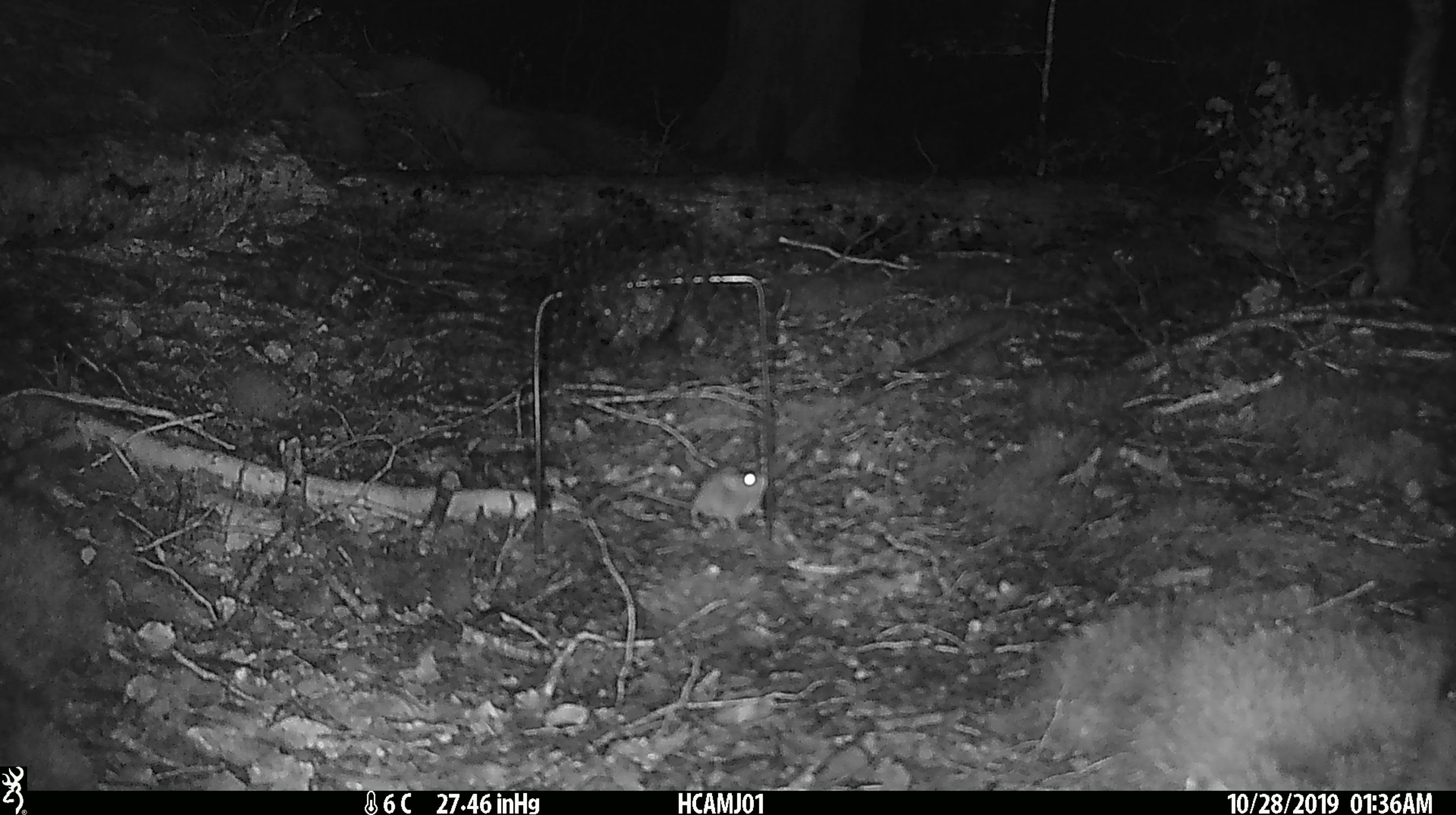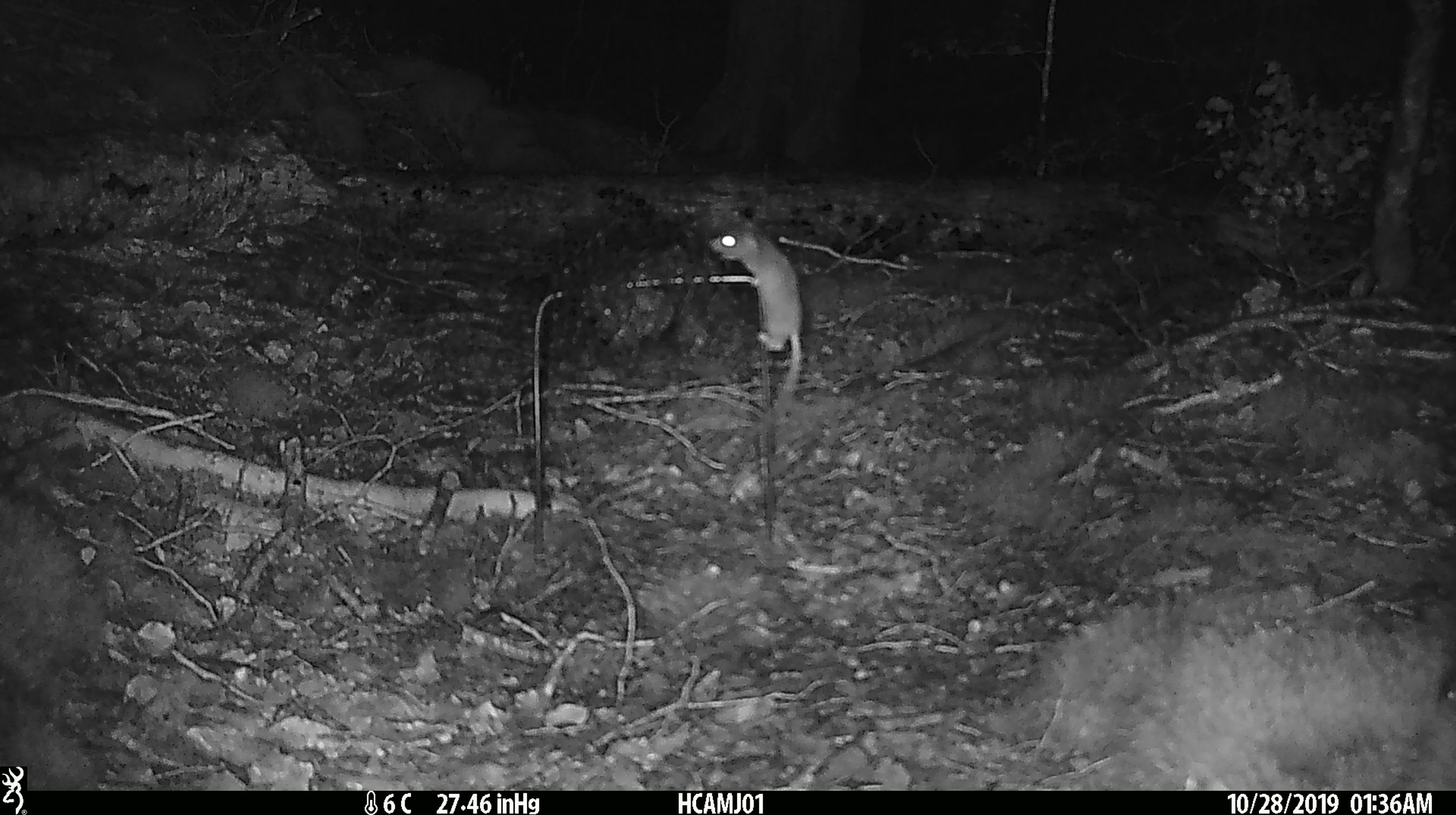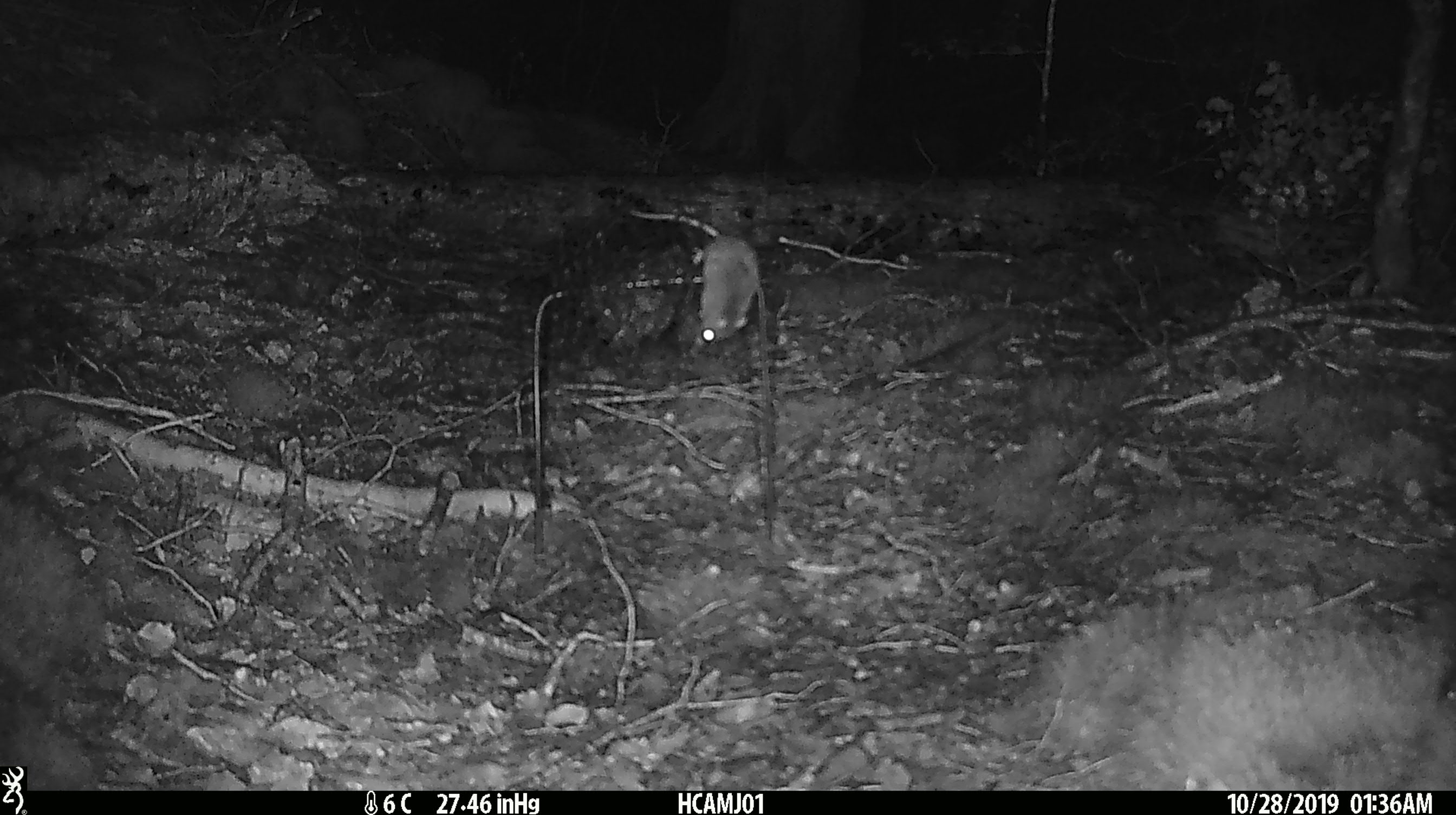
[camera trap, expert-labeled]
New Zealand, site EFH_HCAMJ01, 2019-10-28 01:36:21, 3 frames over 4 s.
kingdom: Animalia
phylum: Chordata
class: Mammalia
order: Rodentia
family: Muridae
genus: Mus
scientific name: Mus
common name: mouse